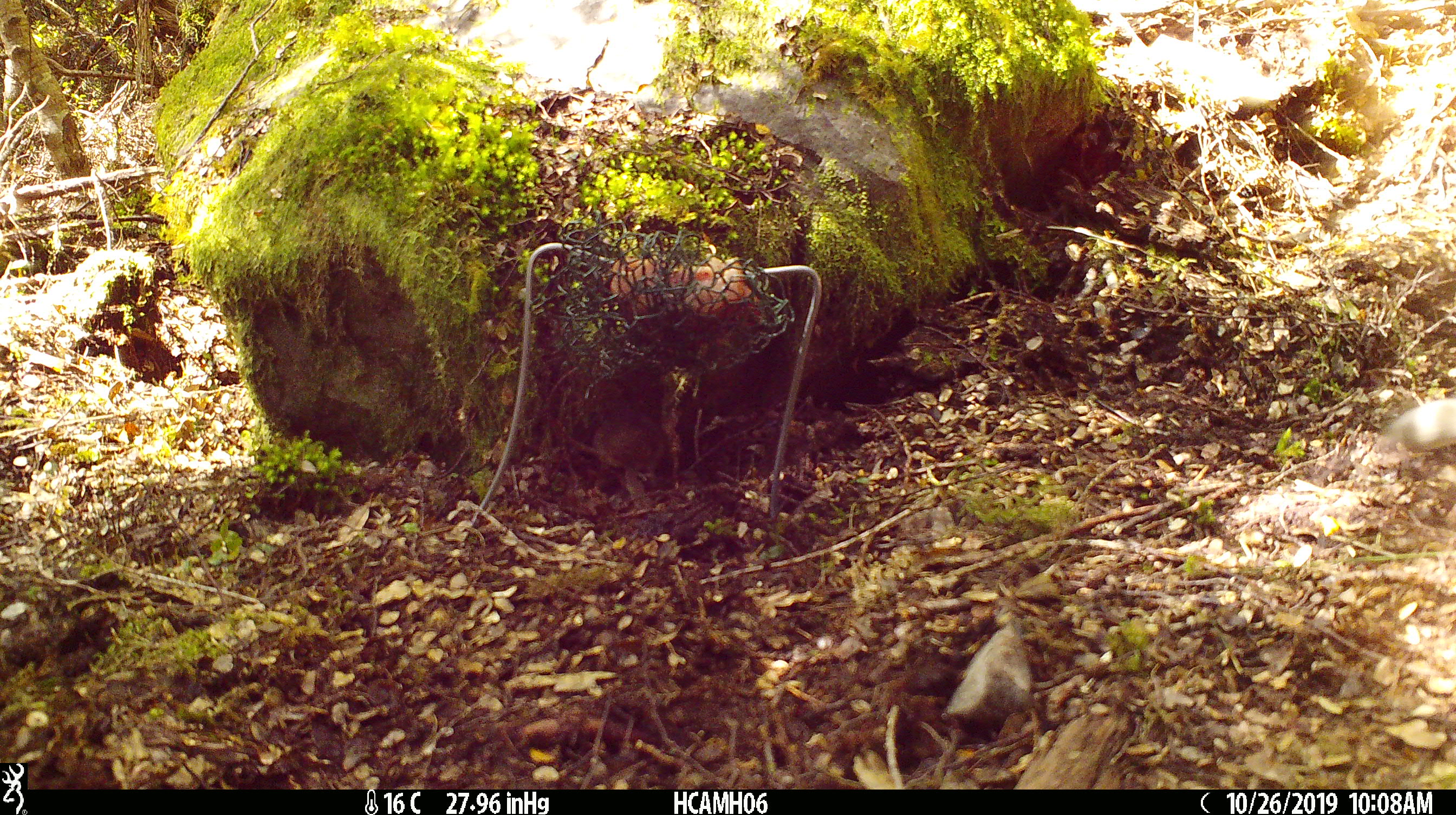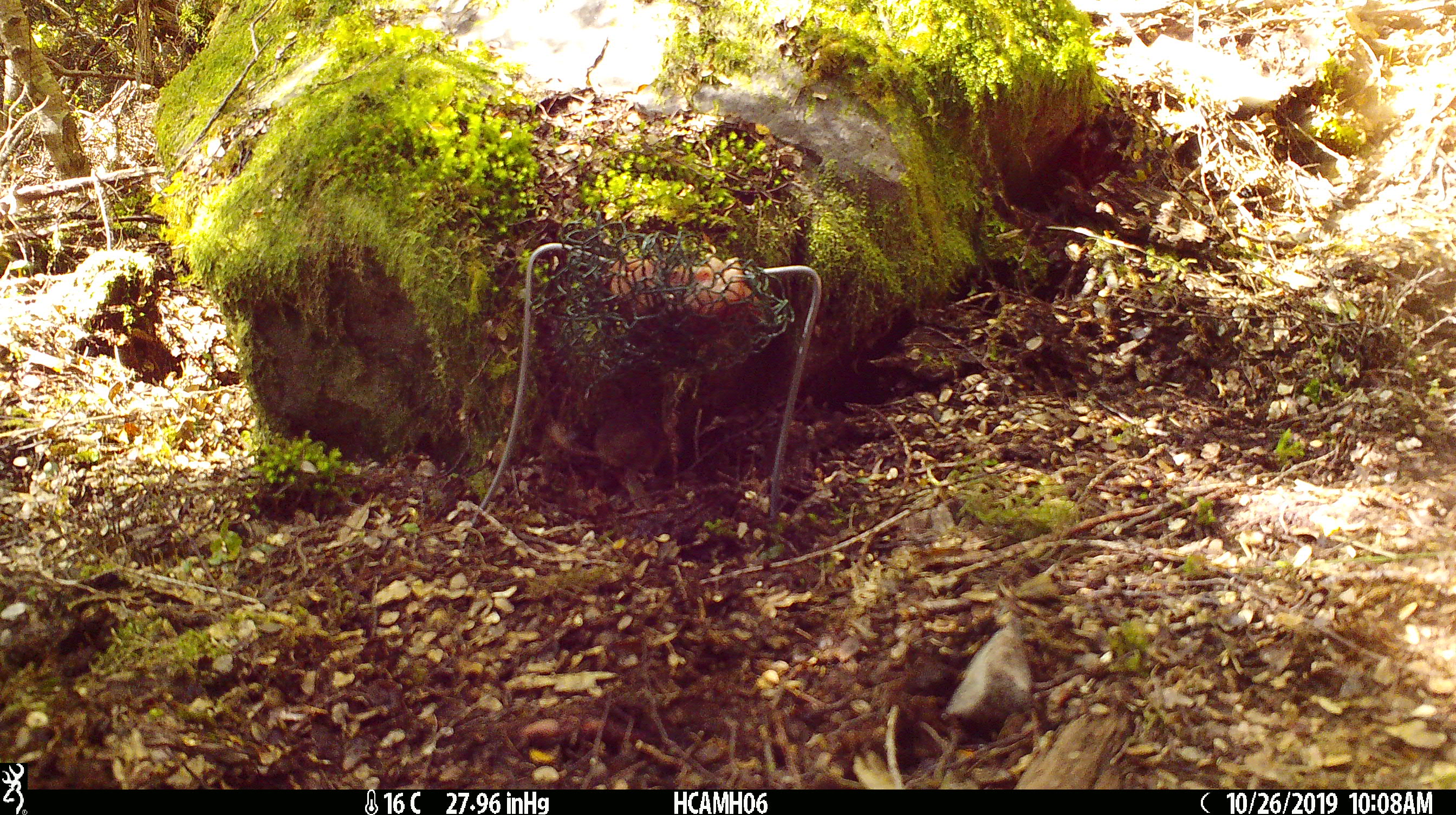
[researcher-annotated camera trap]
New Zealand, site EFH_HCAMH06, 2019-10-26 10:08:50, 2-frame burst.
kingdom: Animalia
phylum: Chordata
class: Mammalia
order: Rodentia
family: Muridae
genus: Mus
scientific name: Mus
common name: mouse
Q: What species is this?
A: Mouse (Mus).